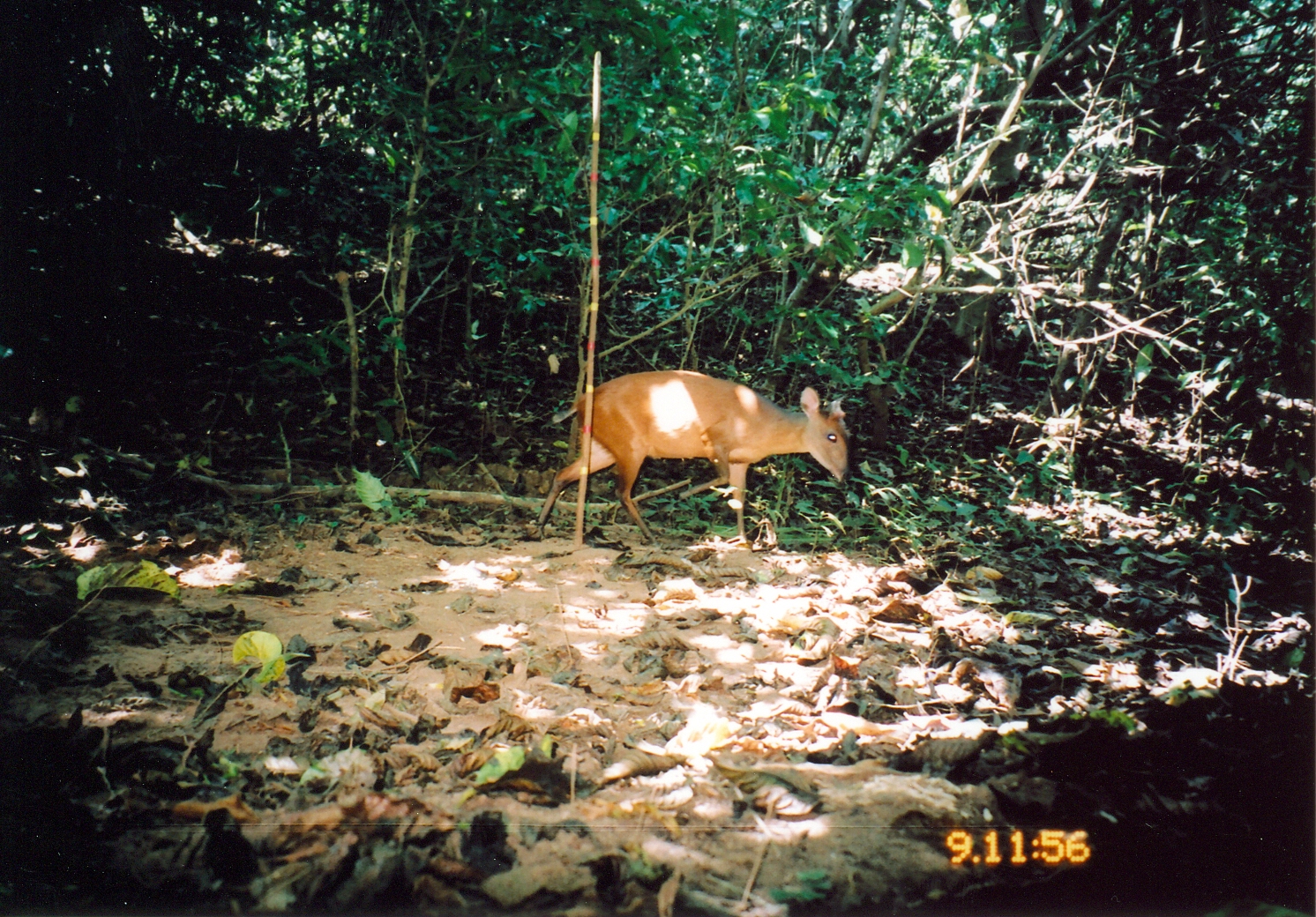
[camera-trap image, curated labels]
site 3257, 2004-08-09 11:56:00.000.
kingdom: Animalia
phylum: Chordata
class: Mammalia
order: Artiodactyla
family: Bovidae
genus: Cephalophus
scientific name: Cephalophus harveyi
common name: harvey's duiker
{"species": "Cephalophus harveyi (harvey's duiker)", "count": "1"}